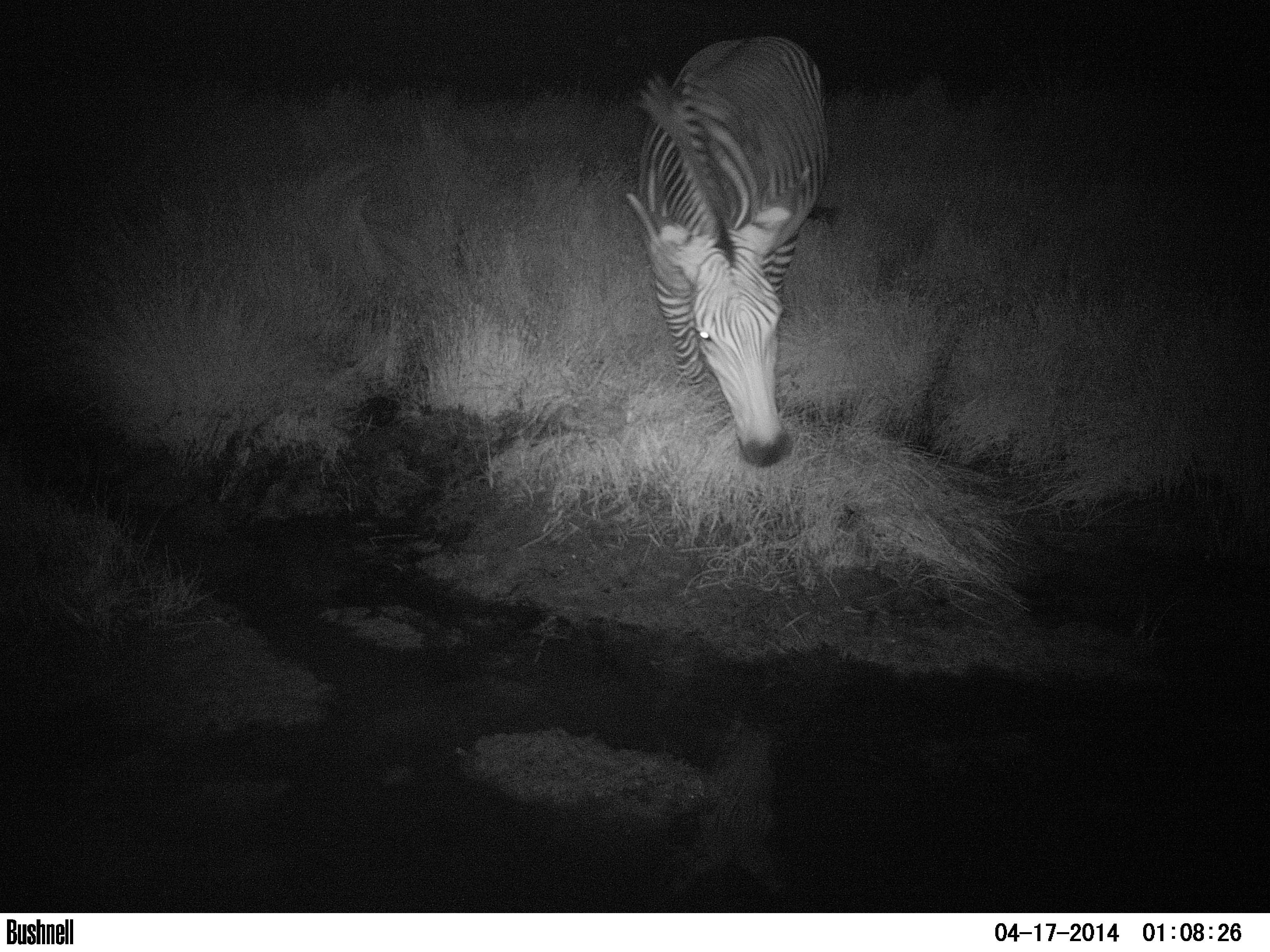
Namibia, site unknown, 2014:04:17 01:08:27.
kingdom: Animalia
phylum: Chordata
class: Mammalia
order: Perissodactyla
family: Equidae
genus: Equus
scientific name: Equus zebra hartmannae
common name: hartmann's mountain zebra